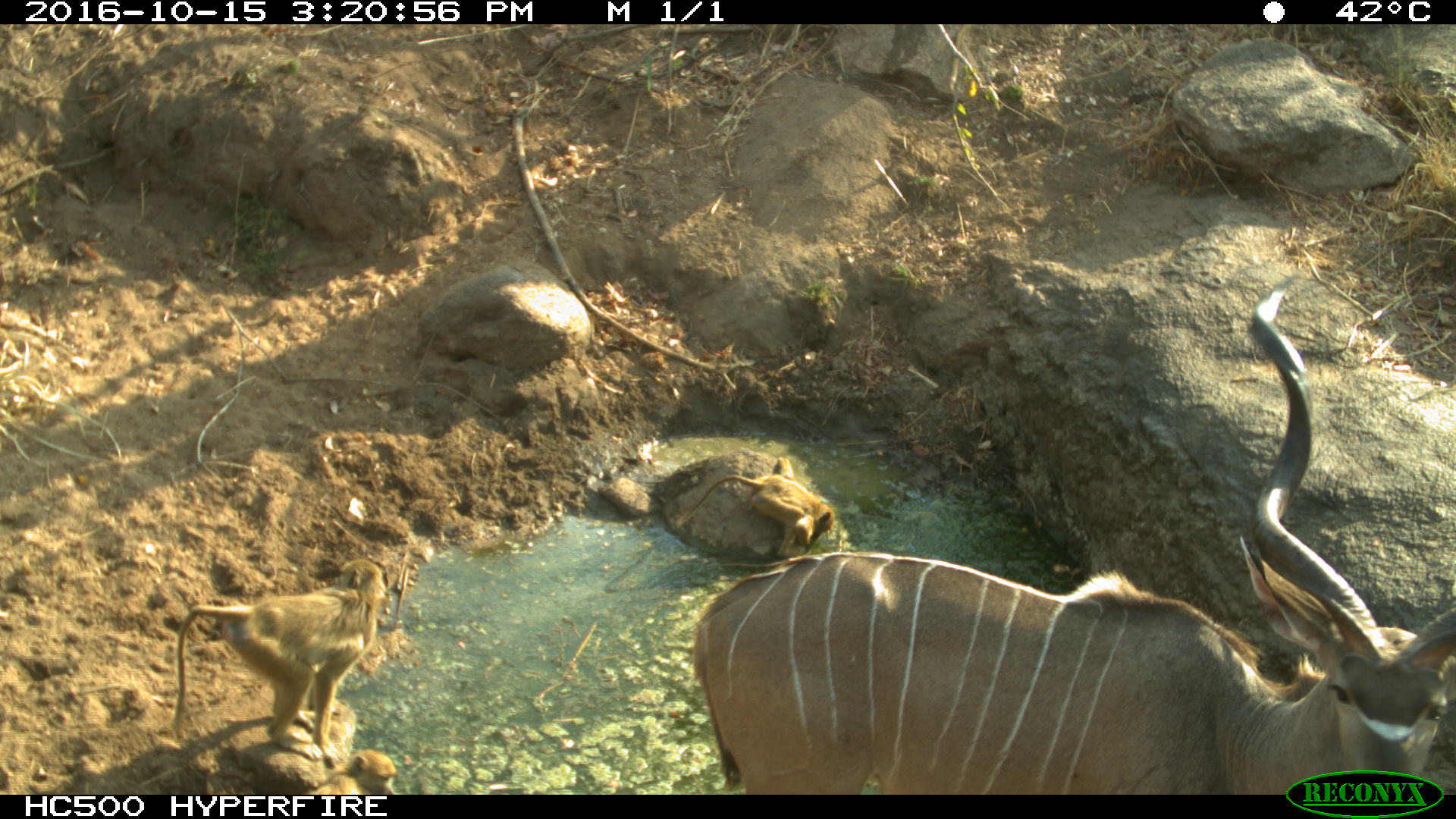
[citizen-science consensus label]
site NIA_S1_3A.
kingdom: Animalia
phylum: Chordata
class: Mammalia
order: Primates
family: Cercopithecidae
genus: Papio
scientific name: Papio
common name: baboon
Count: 2.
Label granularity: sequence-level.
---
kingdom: Animalia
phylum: Chordata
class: Mammalia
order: Artiodactyla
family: Bovidae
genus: Tragelaphus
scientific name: Tragelaphus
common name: kudu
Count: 1.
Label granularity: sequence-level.